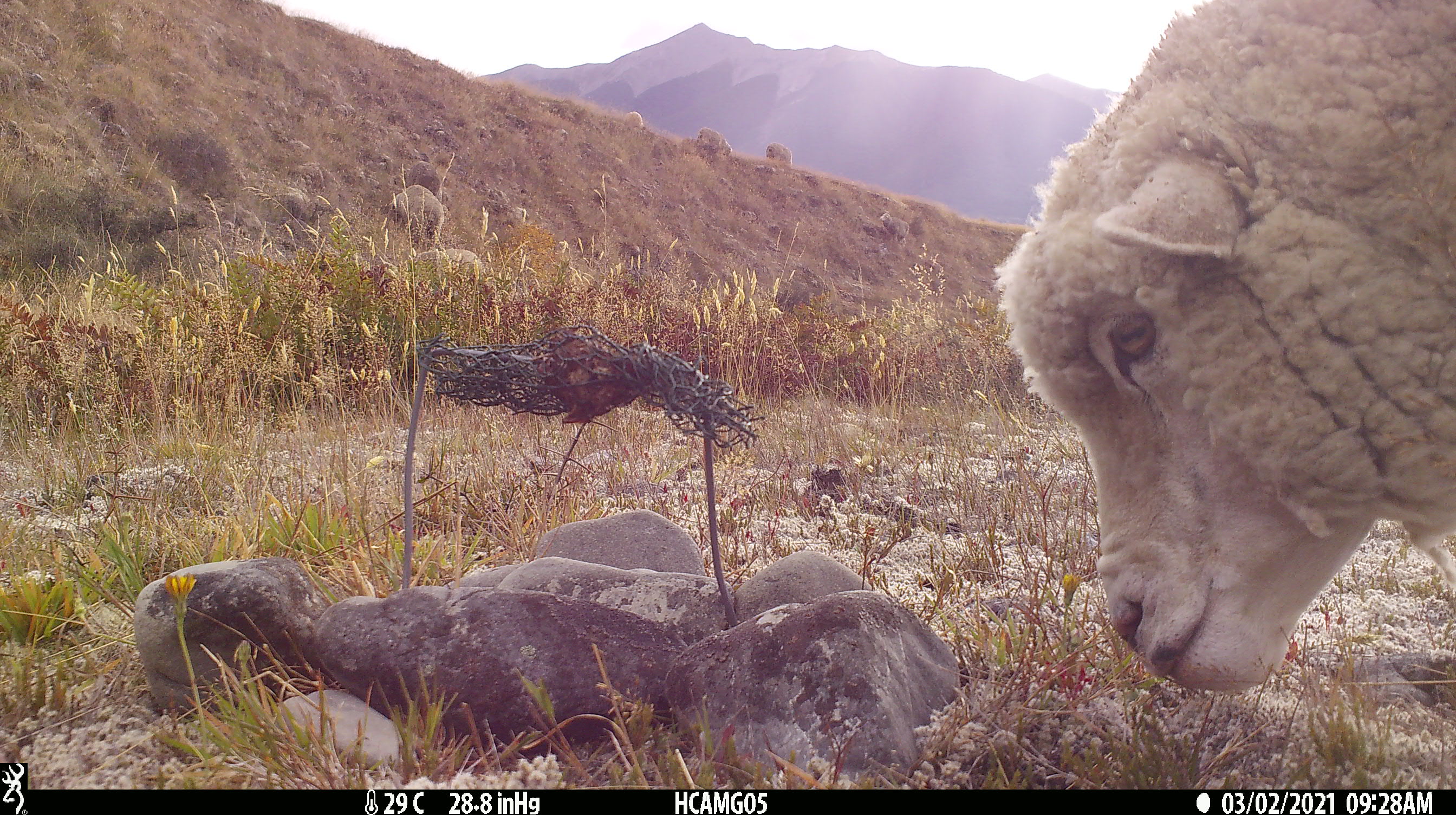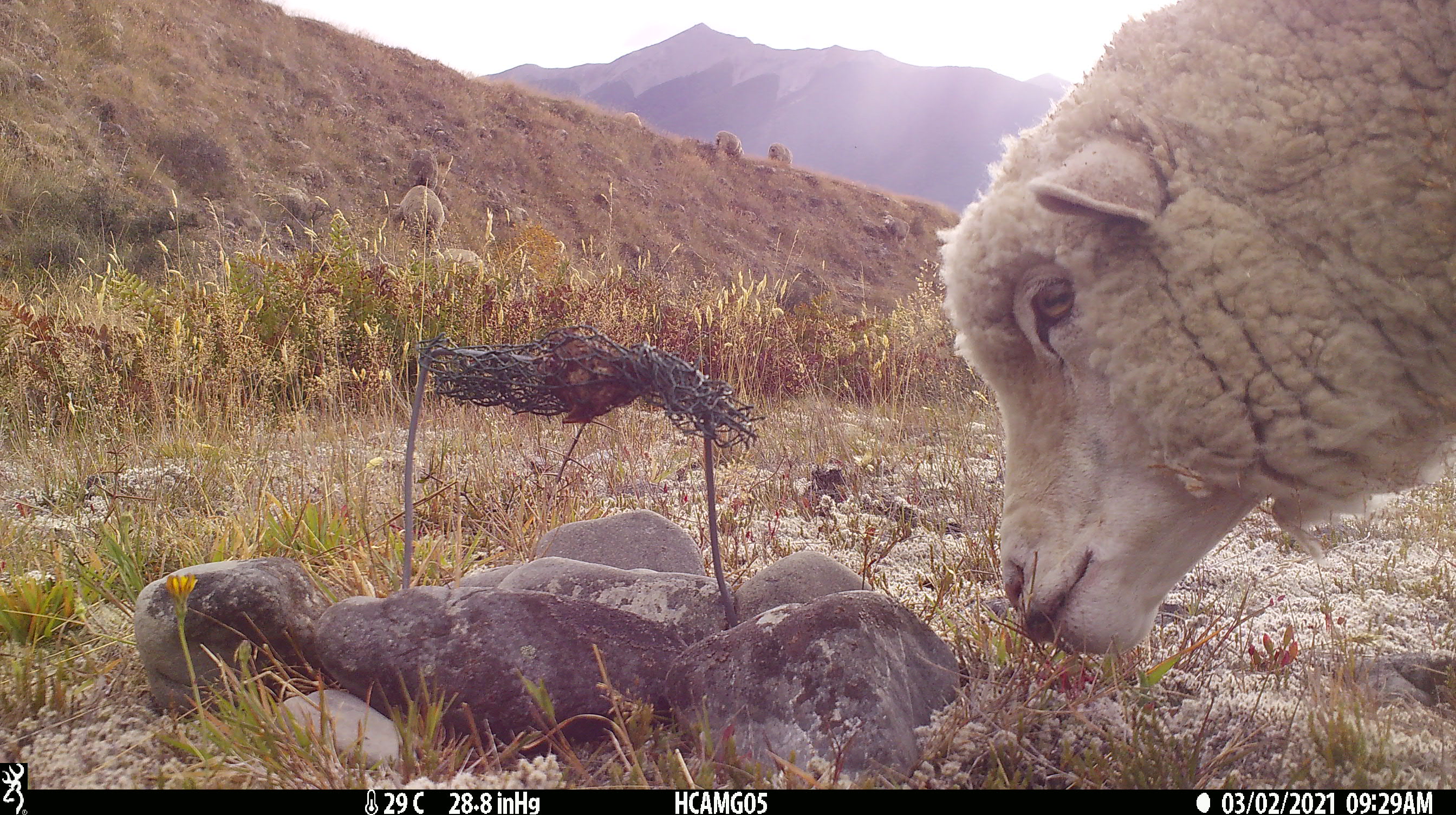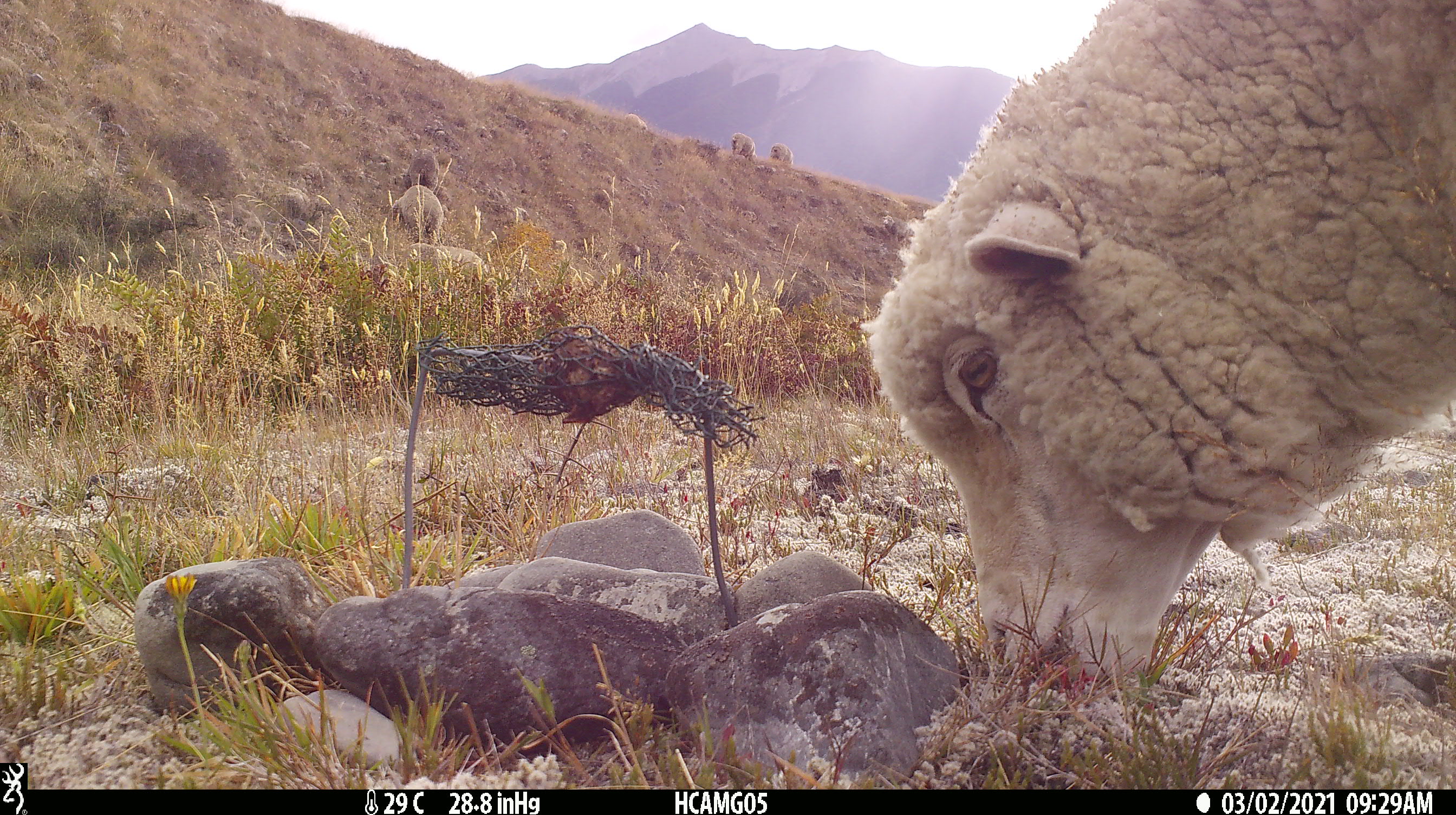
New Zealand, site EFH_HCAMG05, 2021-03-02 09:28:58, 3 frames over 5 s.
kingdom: Animalia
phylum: Chordata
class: Mammalia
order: Artiodactyla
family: Bovidae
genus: Ovis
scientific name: Ovis aries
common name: domestic sheep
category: sheep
Sheep (domestic sheep) (Ovis aries).